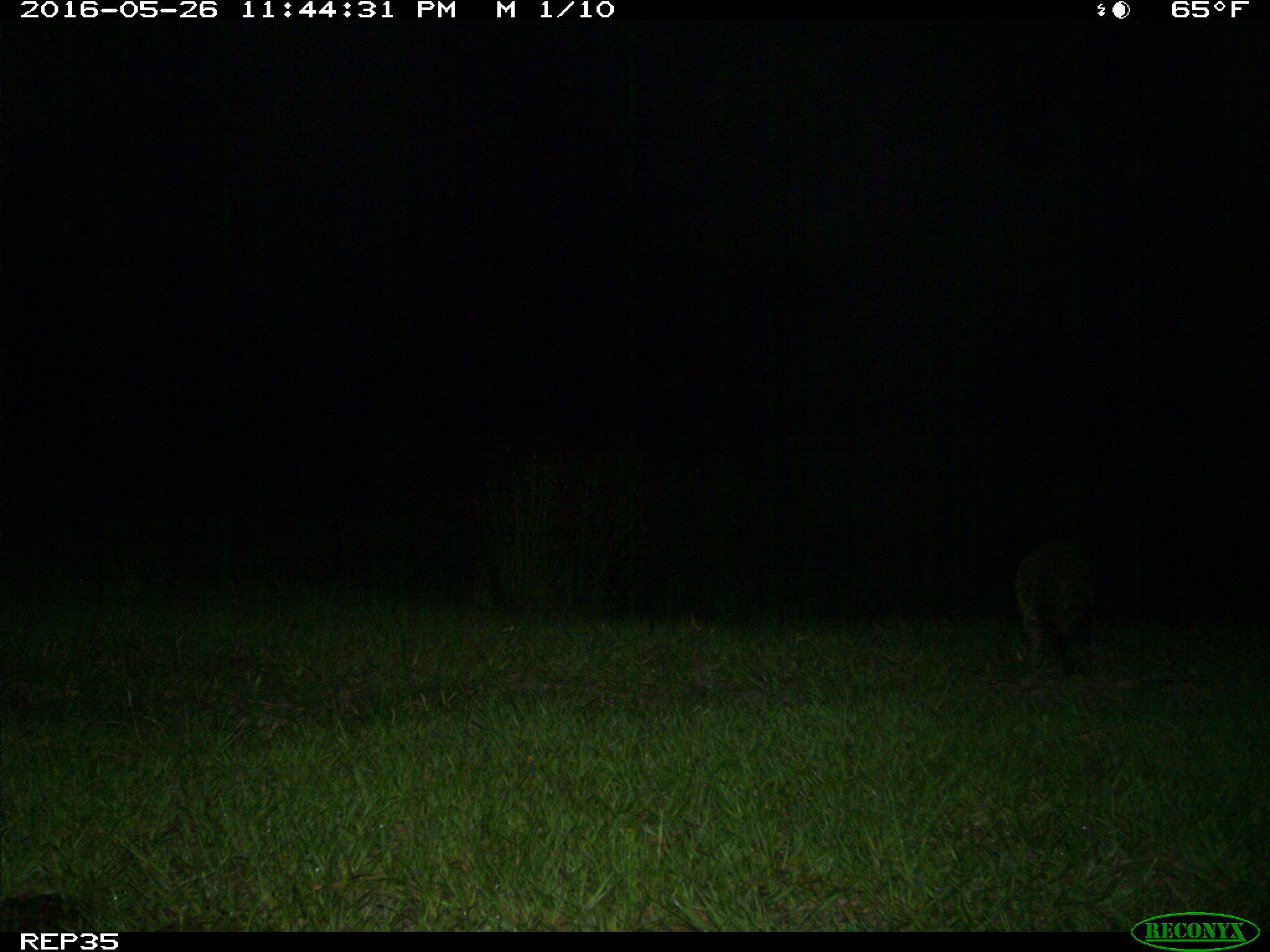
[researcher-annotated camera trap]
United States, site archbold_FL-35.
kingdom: Animalia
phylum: Chordata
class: Mammalia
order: Carnivora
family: Procyonidae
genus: Procyon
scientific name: Procyon lotor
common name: common raccoon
Procyon lotor (common raccoon).